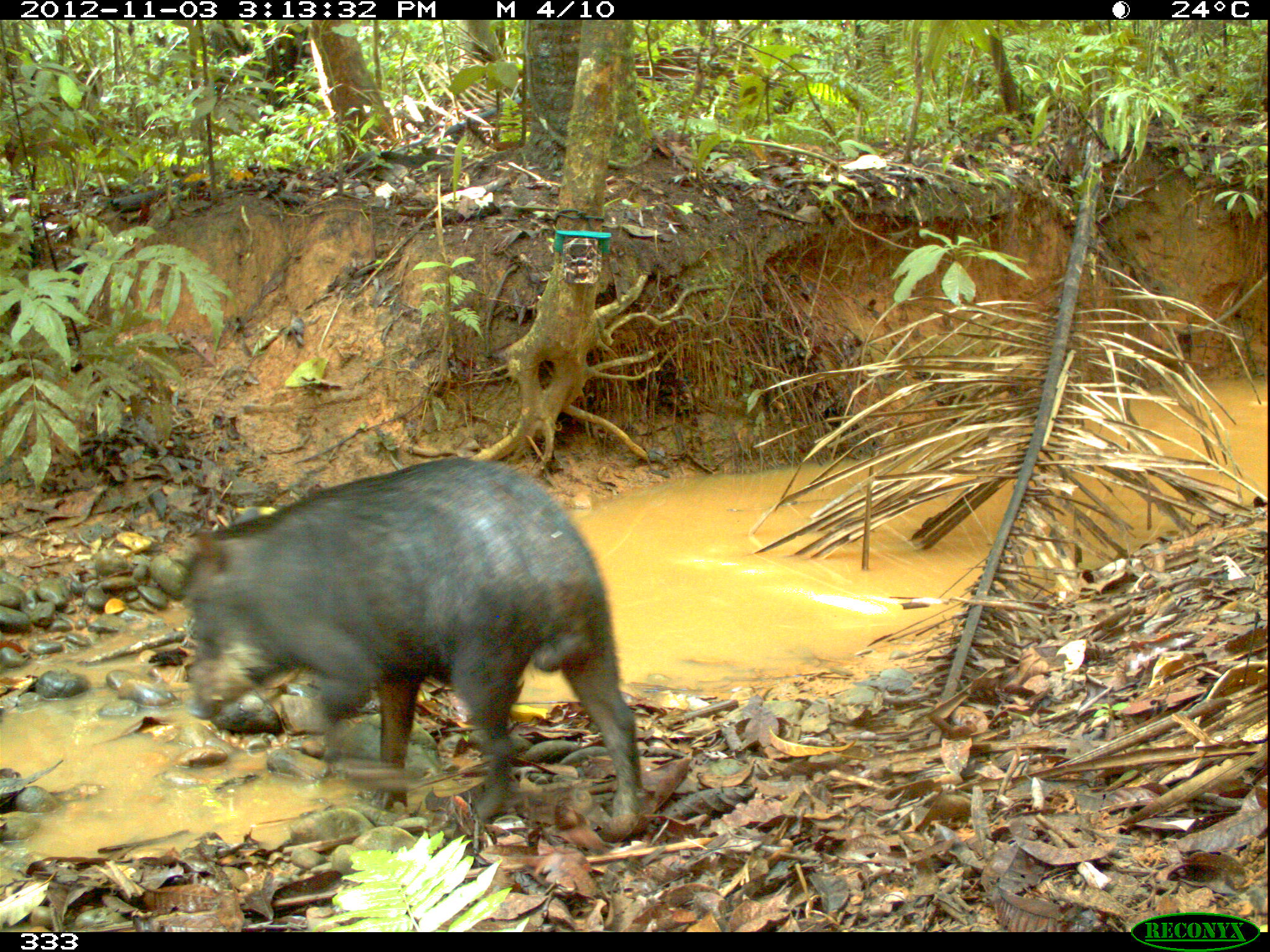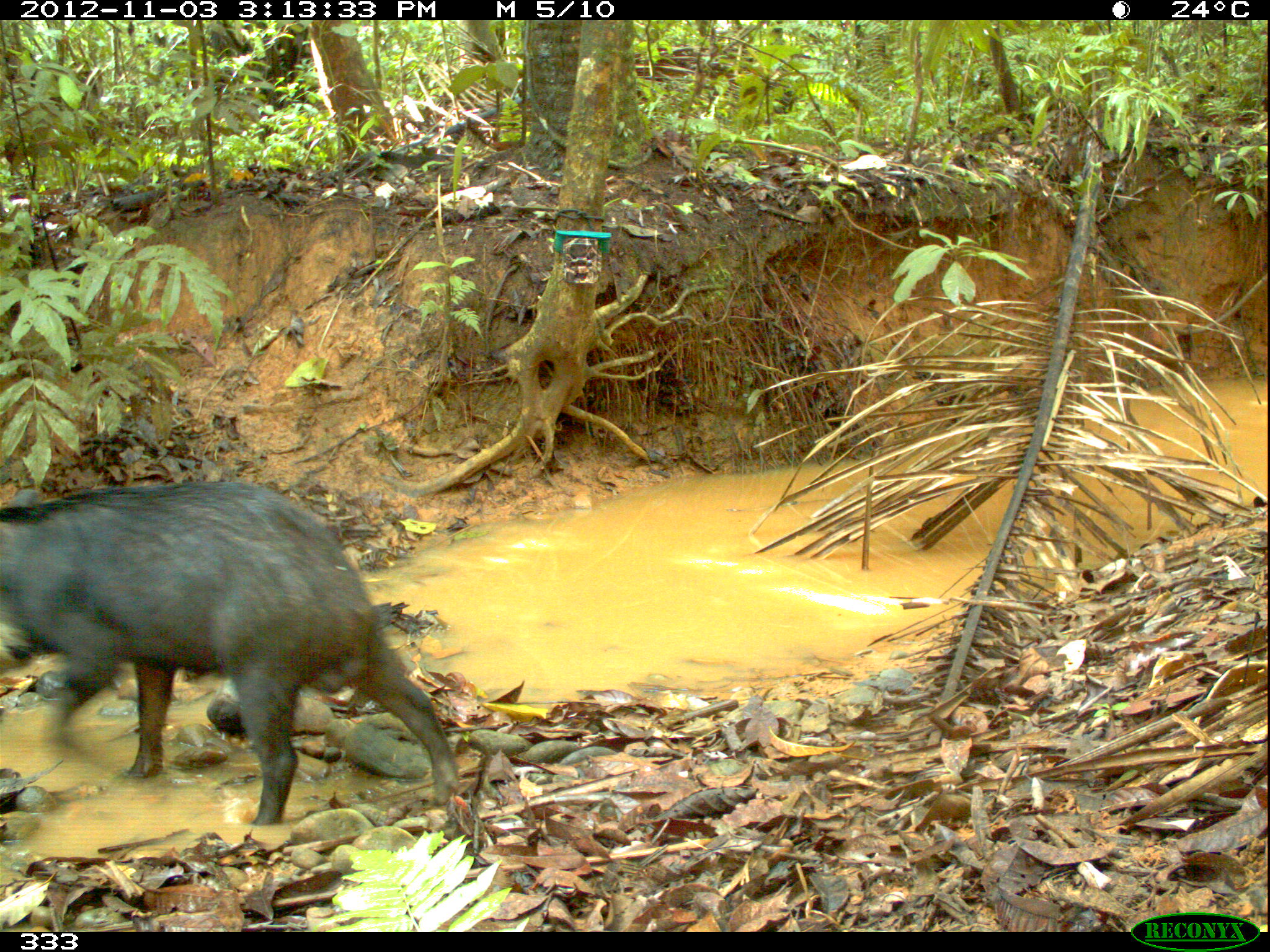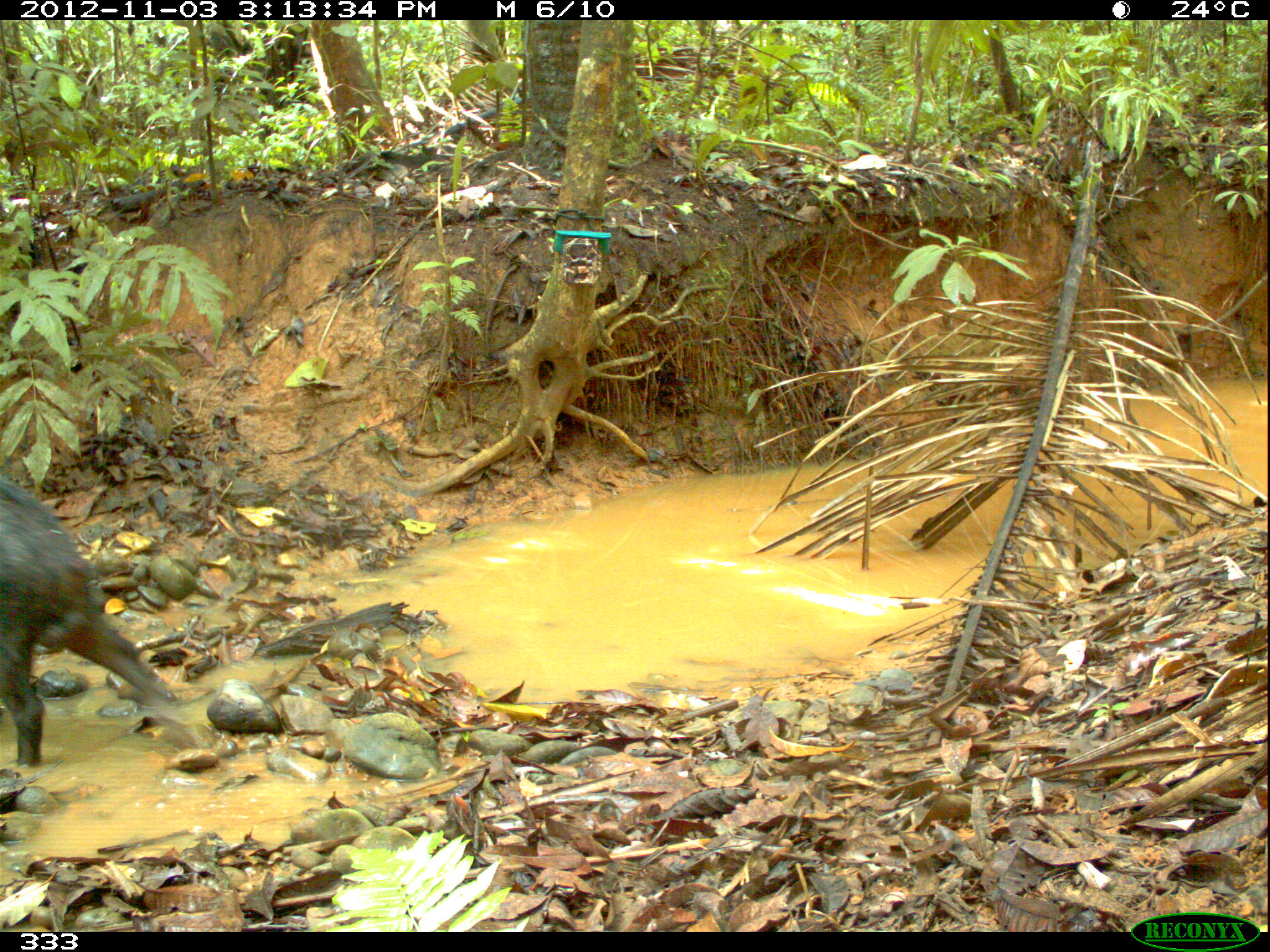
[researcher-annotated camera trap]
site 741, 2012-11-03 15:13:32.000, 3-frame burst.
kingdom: Animalia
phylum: Chordata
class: Mammalia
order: Artiodactyla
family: Tayassuidae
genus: Tayassu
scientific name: Tayassu pecari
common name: white-lipped peccary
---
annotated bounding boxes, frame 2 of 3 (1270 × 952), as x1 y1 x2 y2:
tayassu pecari: 0 482 459 824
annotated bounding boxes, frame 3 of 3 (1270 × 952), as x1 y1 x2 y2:
tayassu pecari: 1 474 178 766